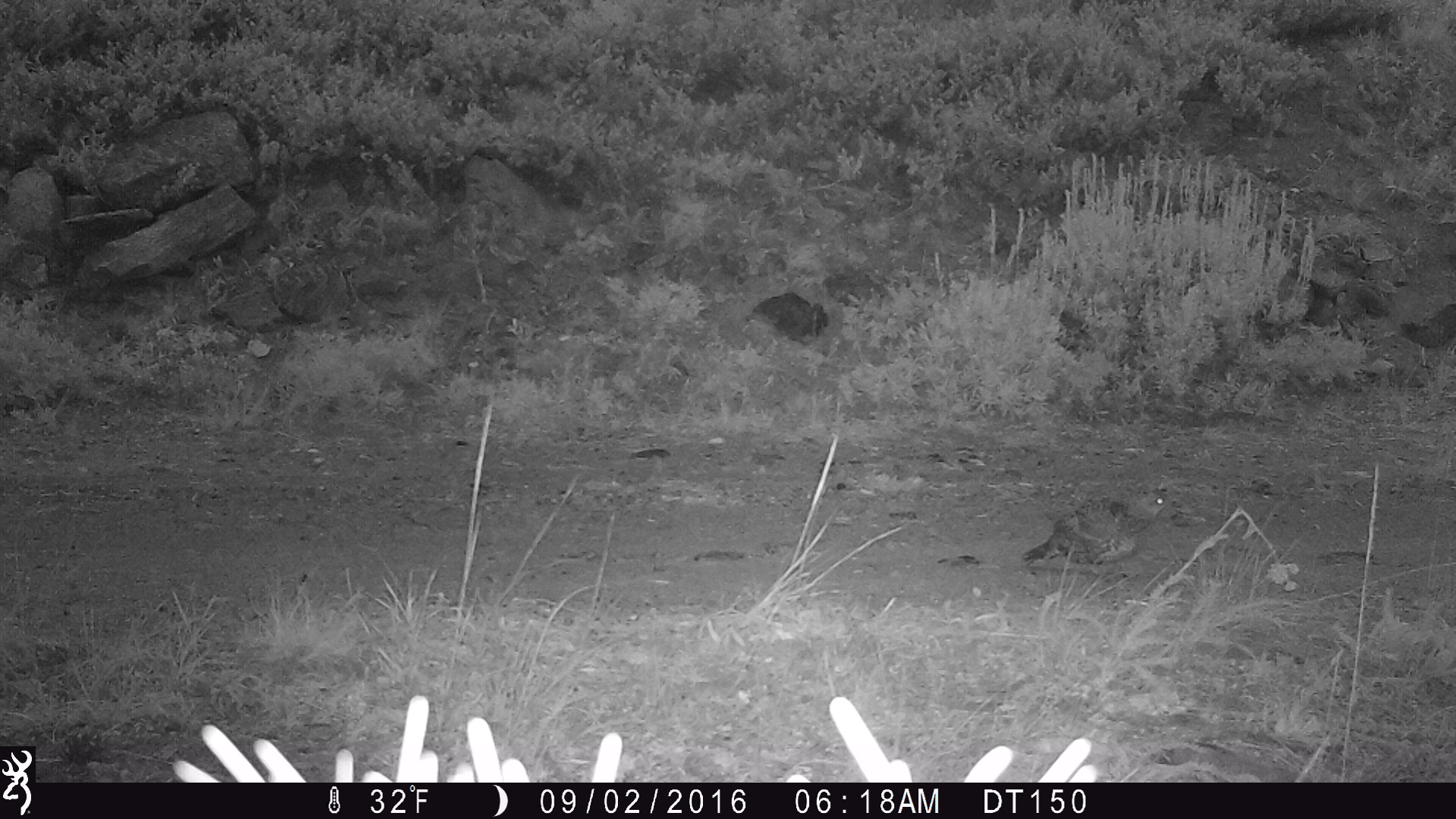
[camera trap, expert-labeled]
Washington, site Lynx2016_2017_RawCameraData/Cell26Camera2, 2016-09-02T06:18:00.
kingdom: Animalia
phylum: Chordata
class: Aves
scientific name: Aves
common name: birds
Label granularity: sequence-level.